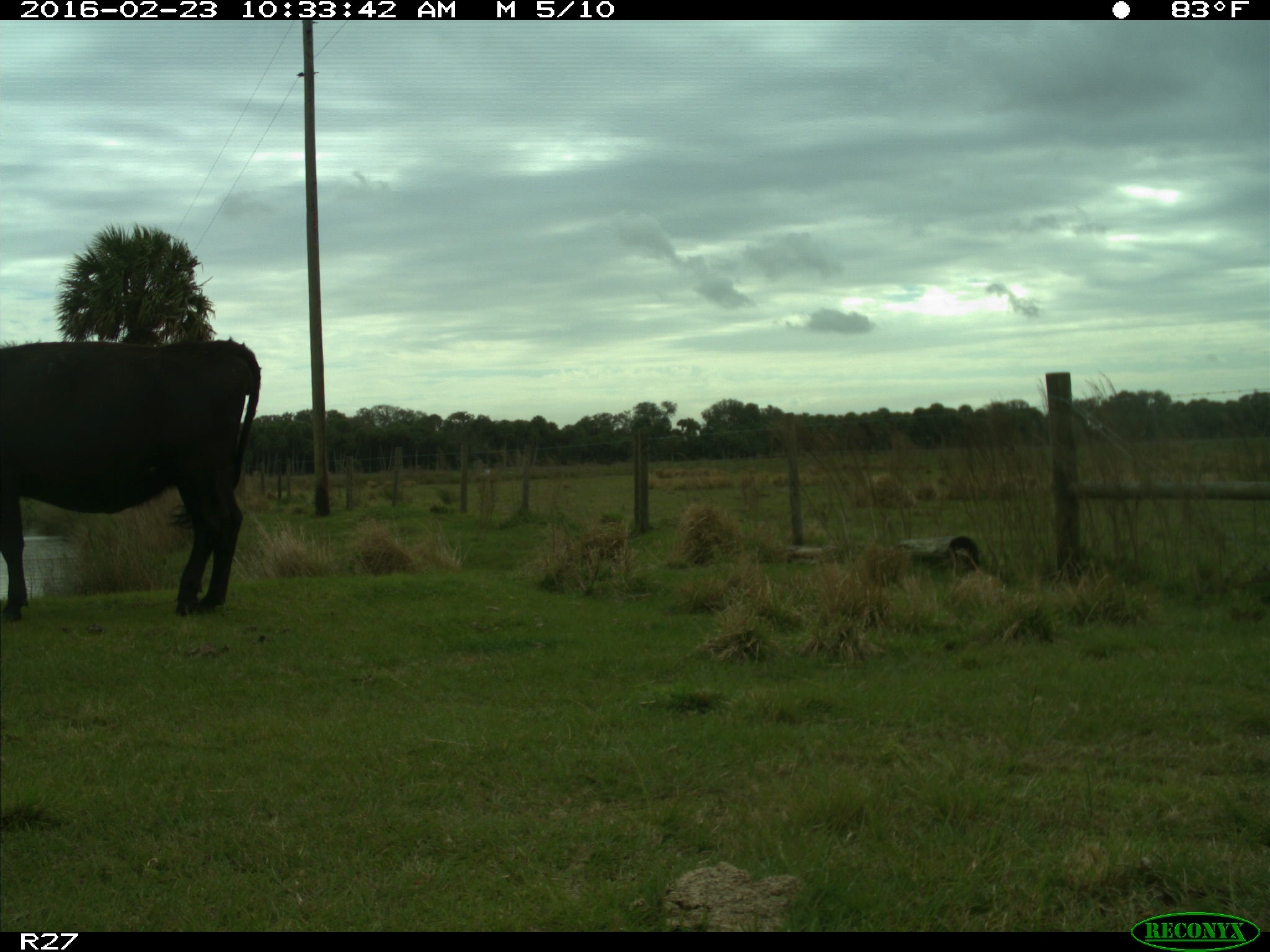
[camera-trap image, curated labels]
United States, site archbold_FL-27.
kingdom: Animalia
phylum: Chordata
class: Mammalia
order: Artiodactyla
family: Bovidae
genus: Bos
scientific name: Bos taurus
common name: domestic cow